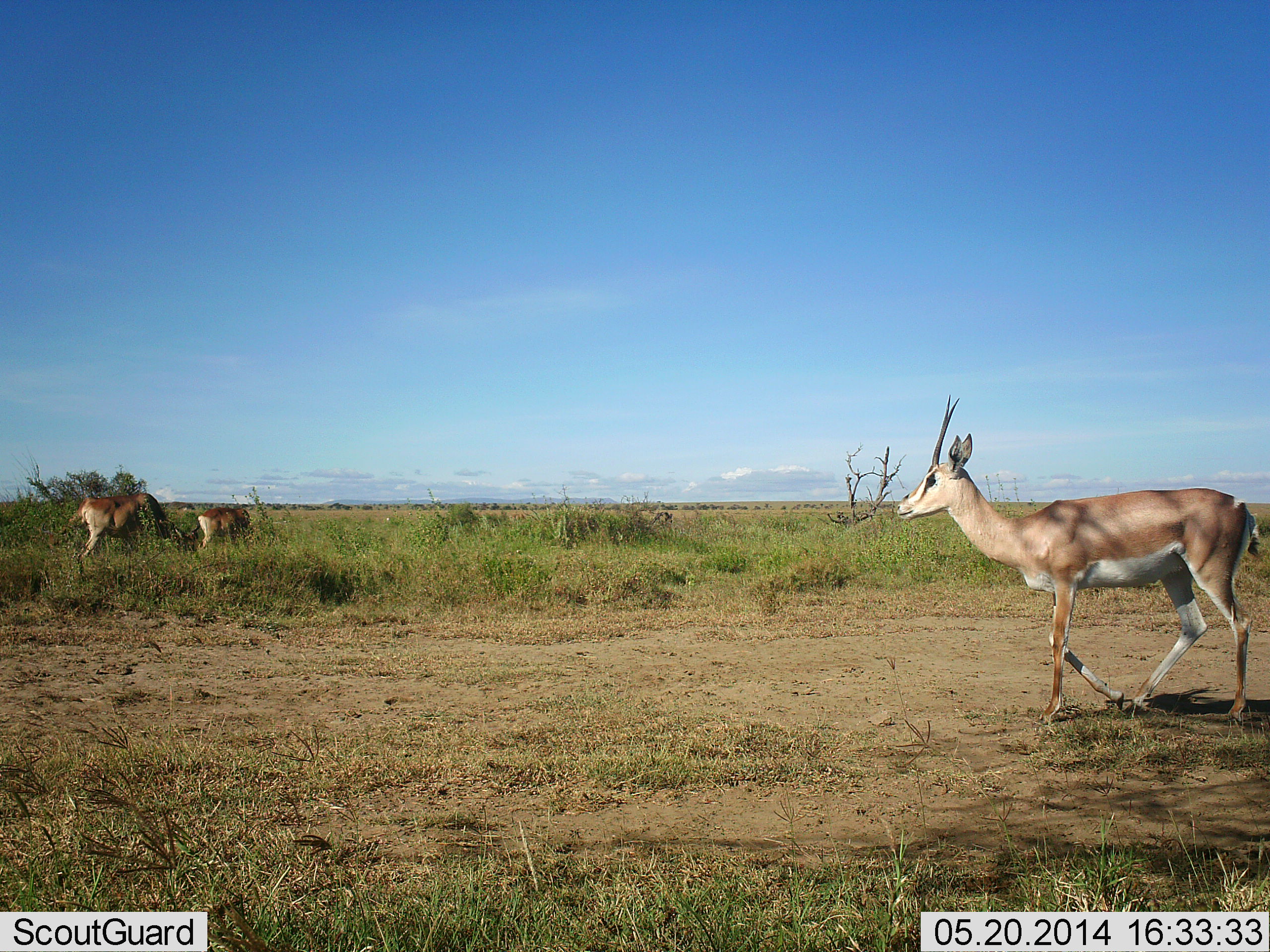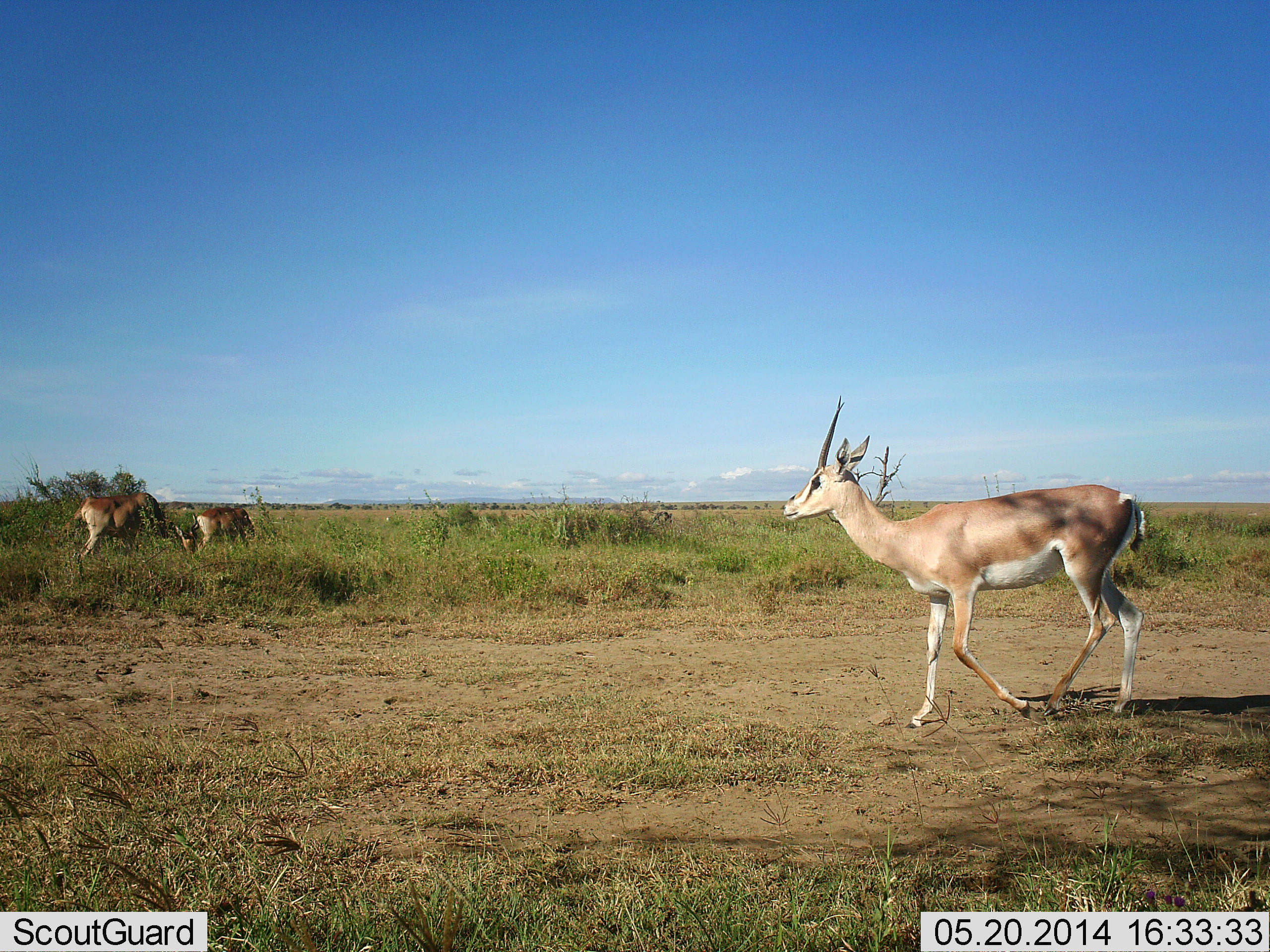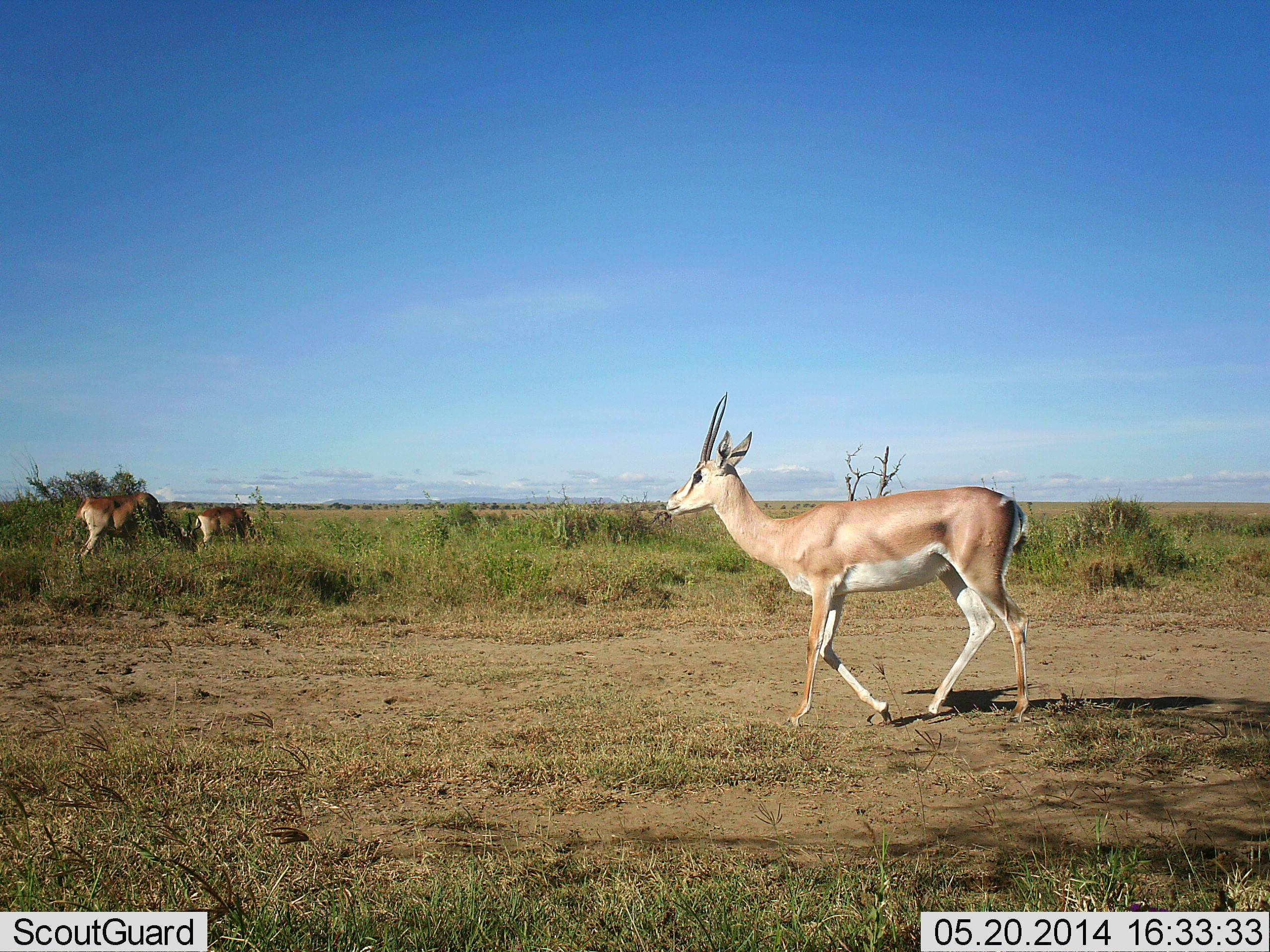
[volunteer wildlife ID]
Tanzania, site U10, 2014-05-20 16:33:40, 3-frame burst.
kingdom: Animalia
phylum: Chordata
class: Mammalia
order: Artiodactyla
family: Bovidae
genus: Nanger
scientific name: Nanger granti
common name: grant's gazelle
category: gazellegrants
Gazellegrants (grant's gazelle) (Nanger granti), count 3. Behavior (volunteer vote fractions): standing 18%, resting 0%, moving 88%, interacting 4%. Young present (vote fraction): 0%. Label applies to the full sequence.